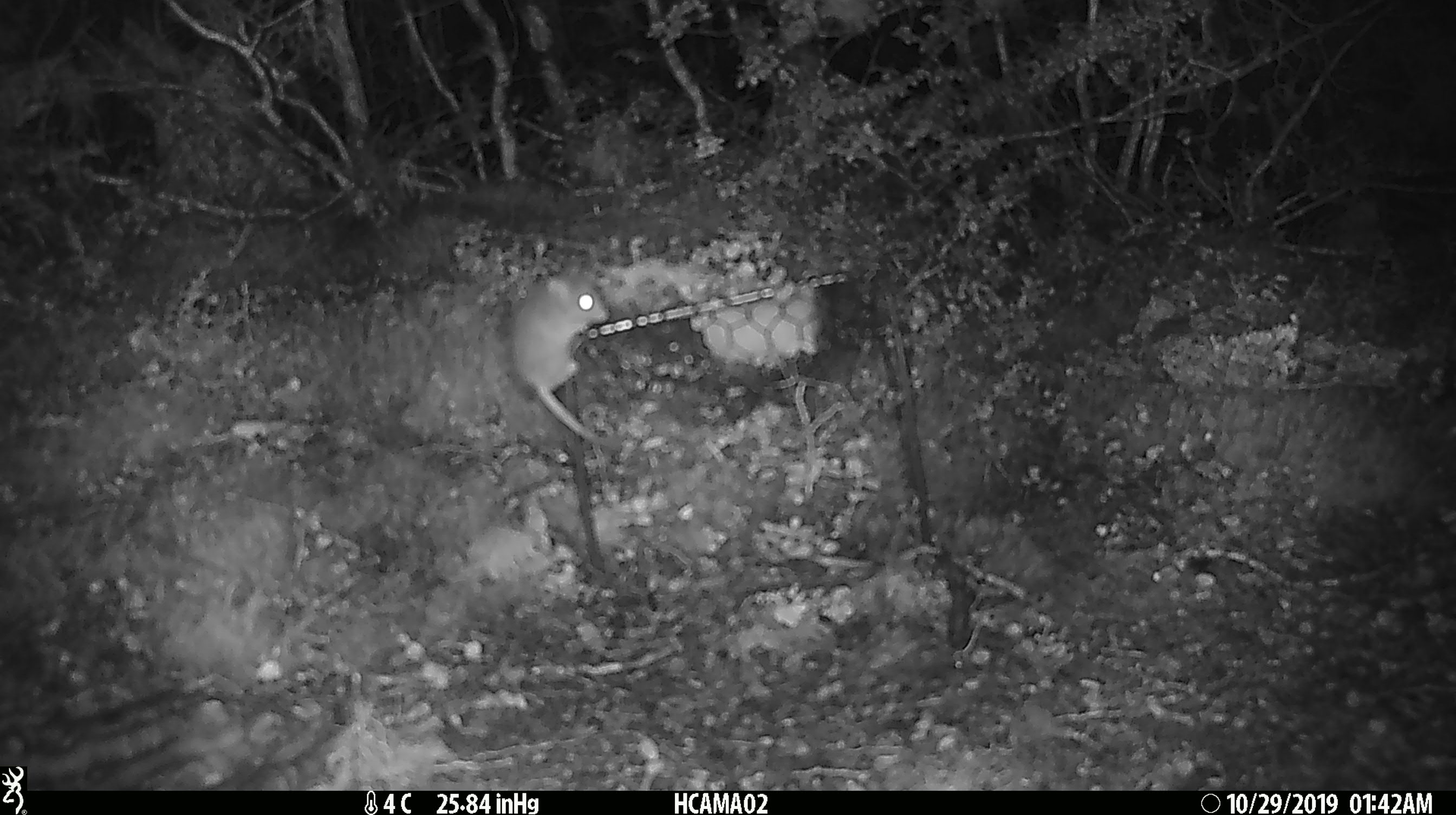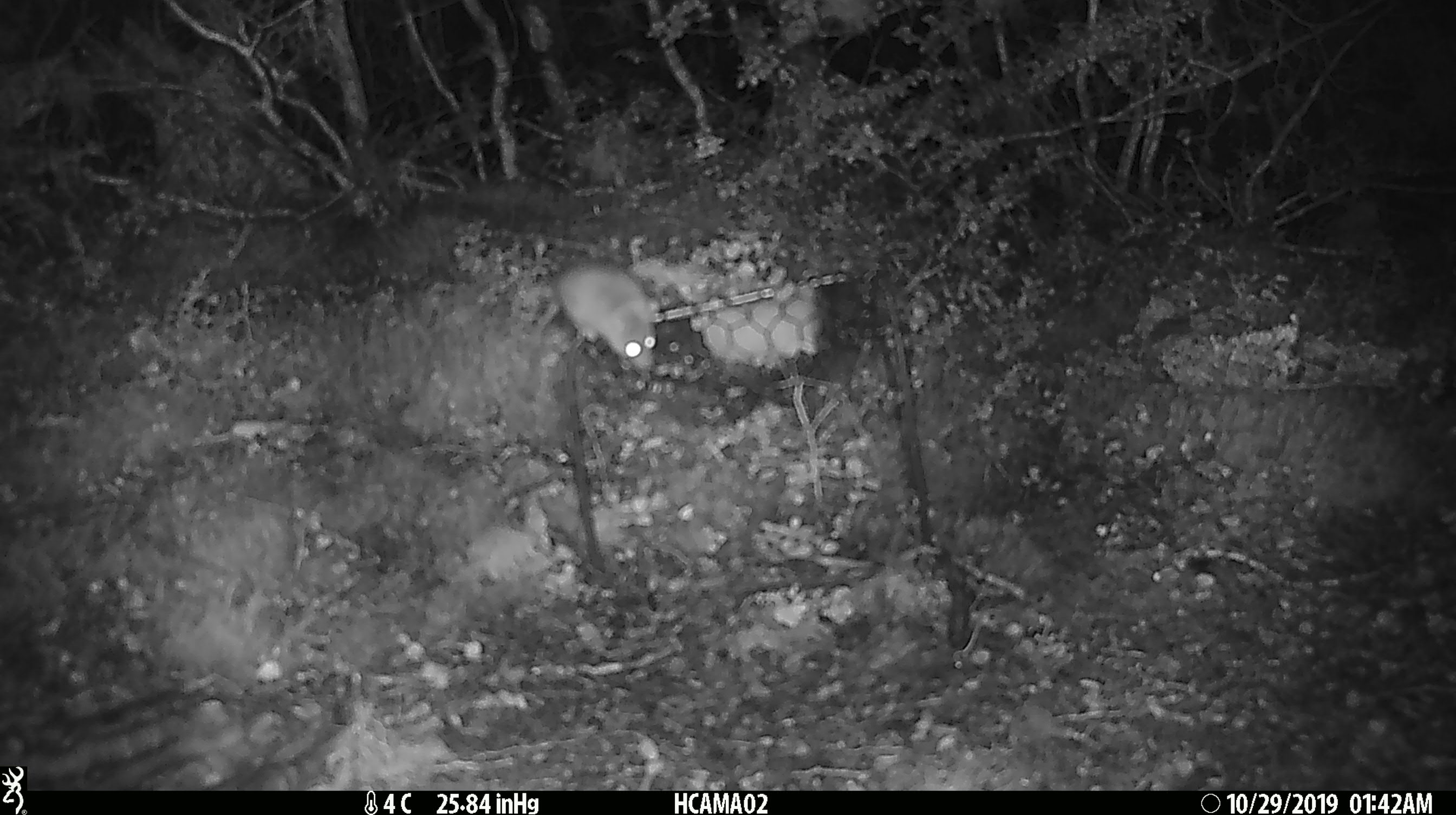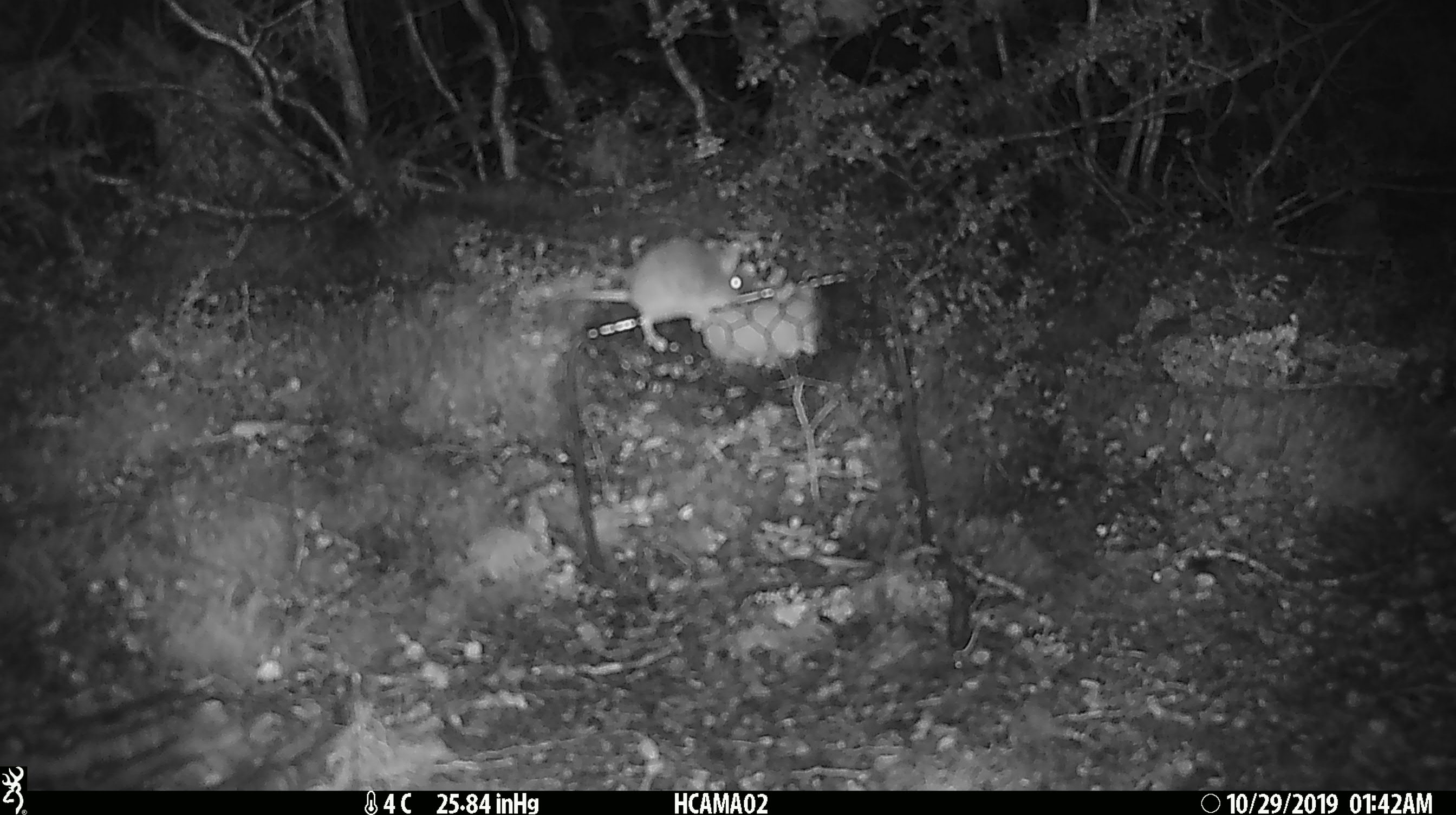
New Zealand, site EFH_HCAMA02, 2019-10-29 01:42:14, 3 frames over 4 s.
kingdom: Animalia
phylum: Chordata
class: Mammalia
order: Rodentia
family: Muridae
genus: Mus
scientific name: Mus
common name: mouse